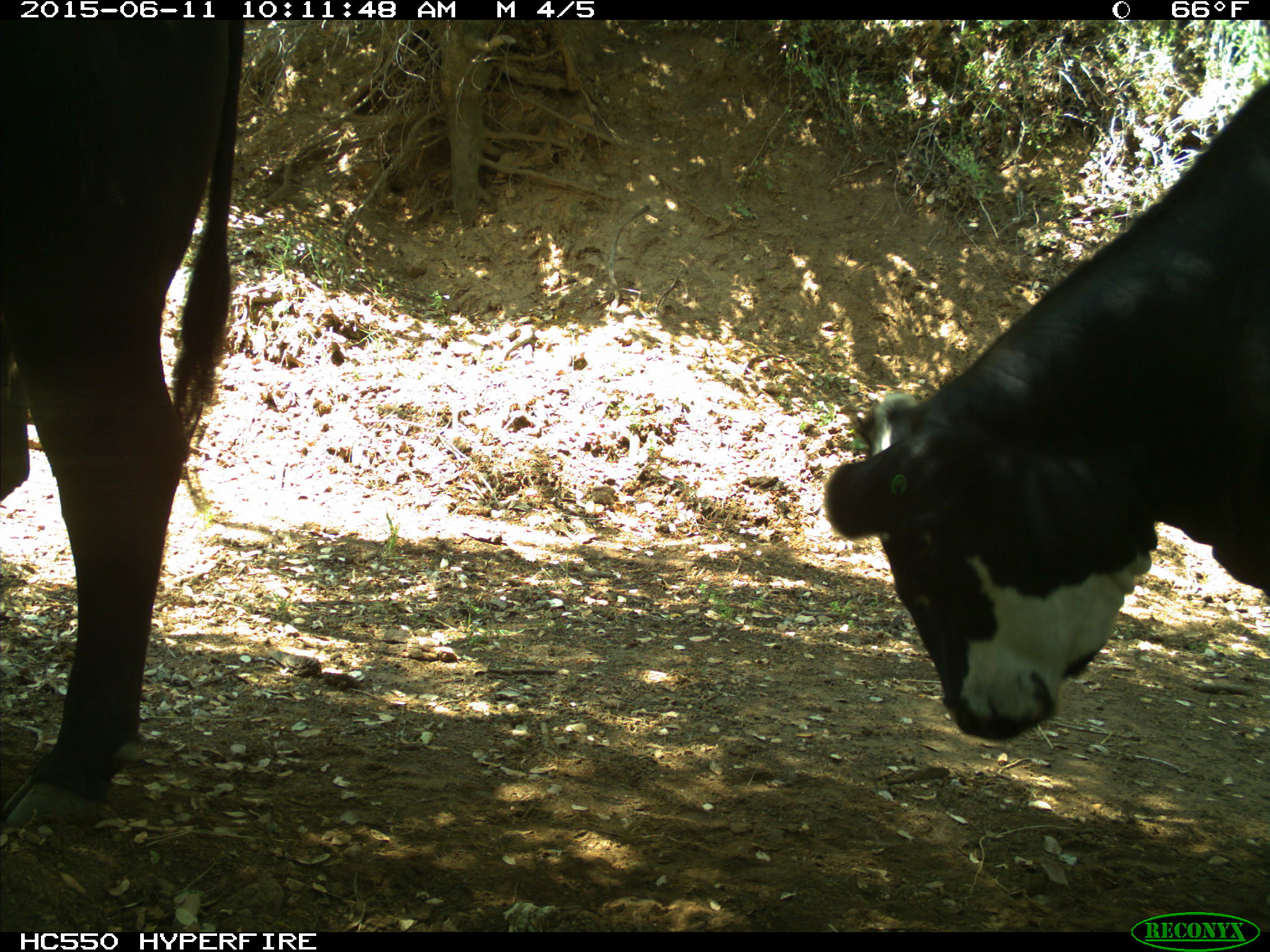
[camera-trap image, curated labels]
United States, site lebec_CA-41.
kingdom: Animalia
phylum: Chordata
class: Mammalia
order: Artiodactyla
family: Bovidae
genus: Bos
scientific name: Bos taurus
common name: domestic cow